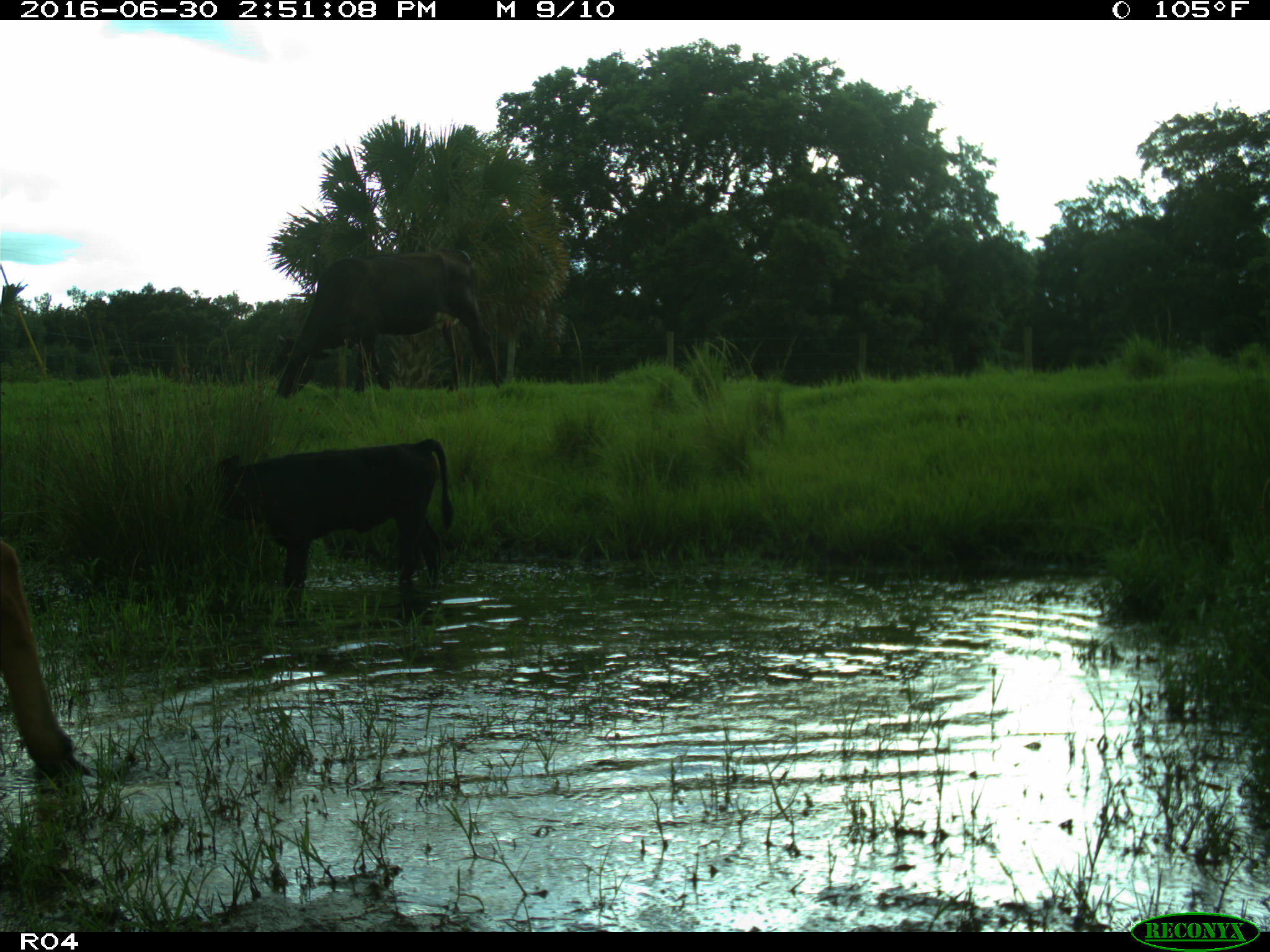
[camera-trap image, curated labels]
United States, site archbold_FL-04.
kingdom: Animalia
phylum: Chordata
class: Mammalia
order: Artiodactyla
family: Bovidae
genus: Bos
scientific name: Bos taurus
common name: domestic cow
Bos taurus (domestic cow).